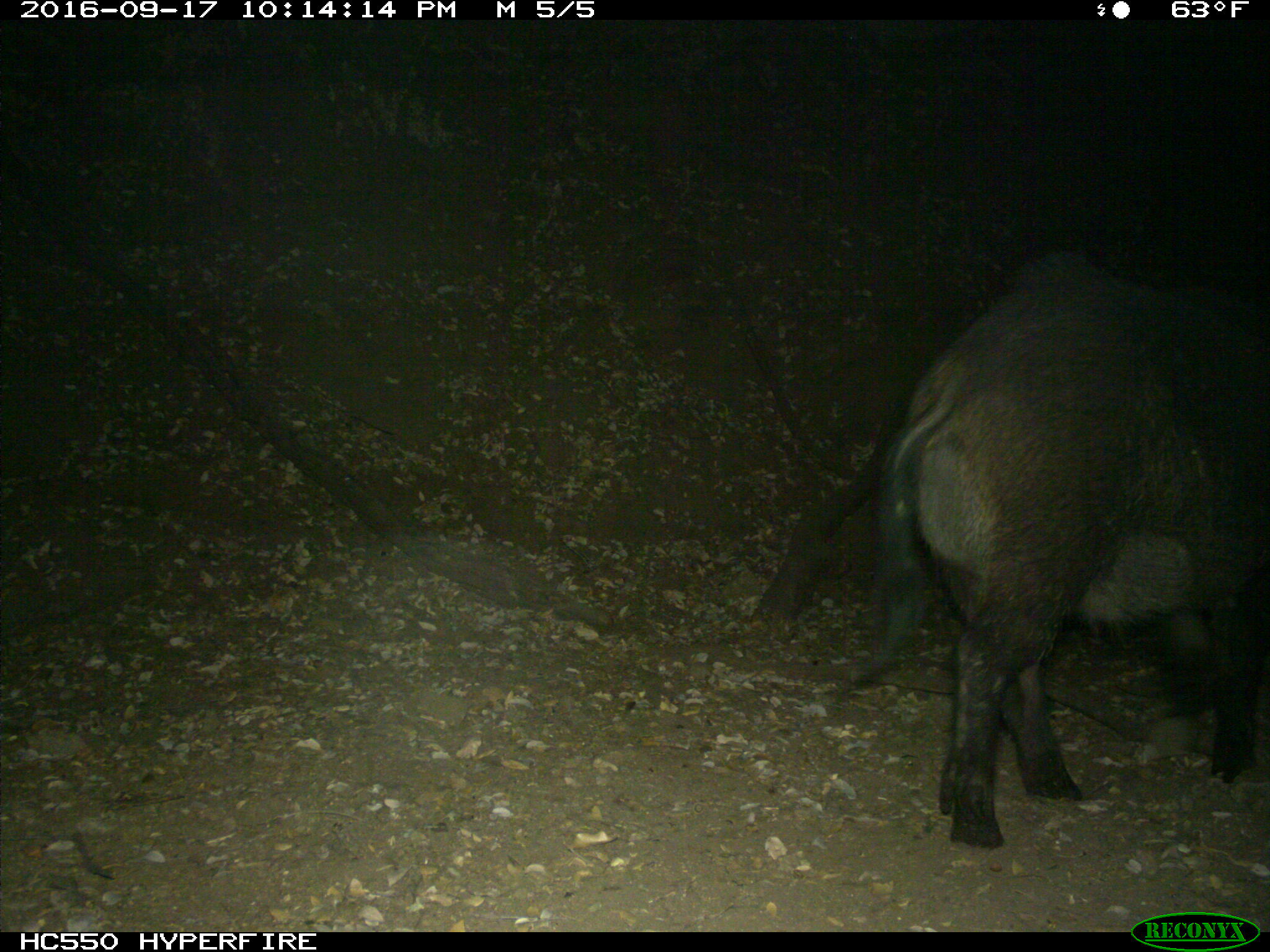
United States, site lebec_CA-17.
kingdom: Animalia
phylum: Chordata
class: Mammalia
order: Artiodactyla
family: Suidae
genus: Sus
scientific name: Sus scrofa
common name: wild boar